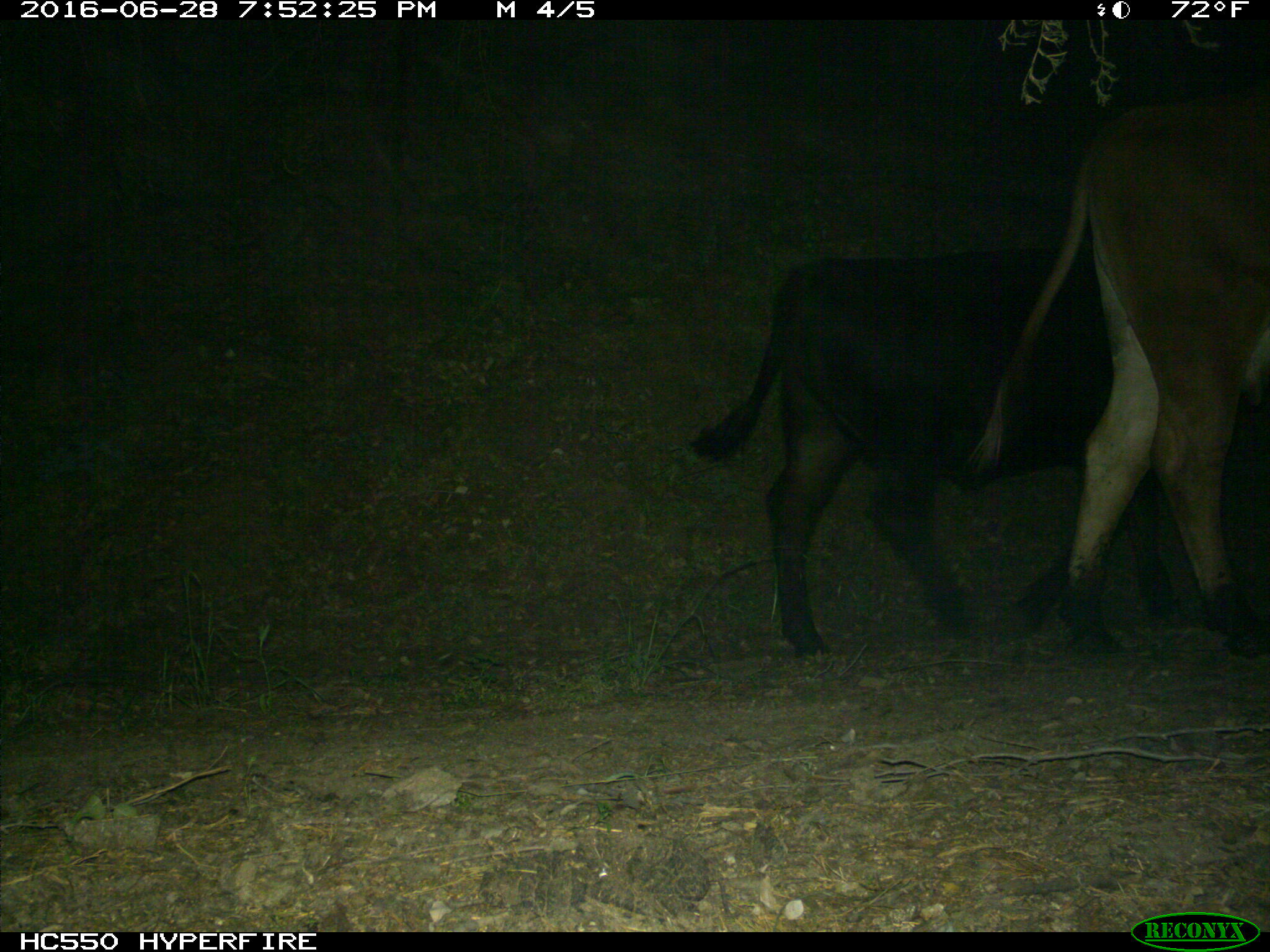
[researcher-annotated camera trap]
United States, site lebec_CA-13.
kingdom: Animalia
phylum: Chordata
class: Mammalia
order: Artiodactyla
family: Bovidae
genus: Bos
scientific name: Bos taurus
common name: domestic cow